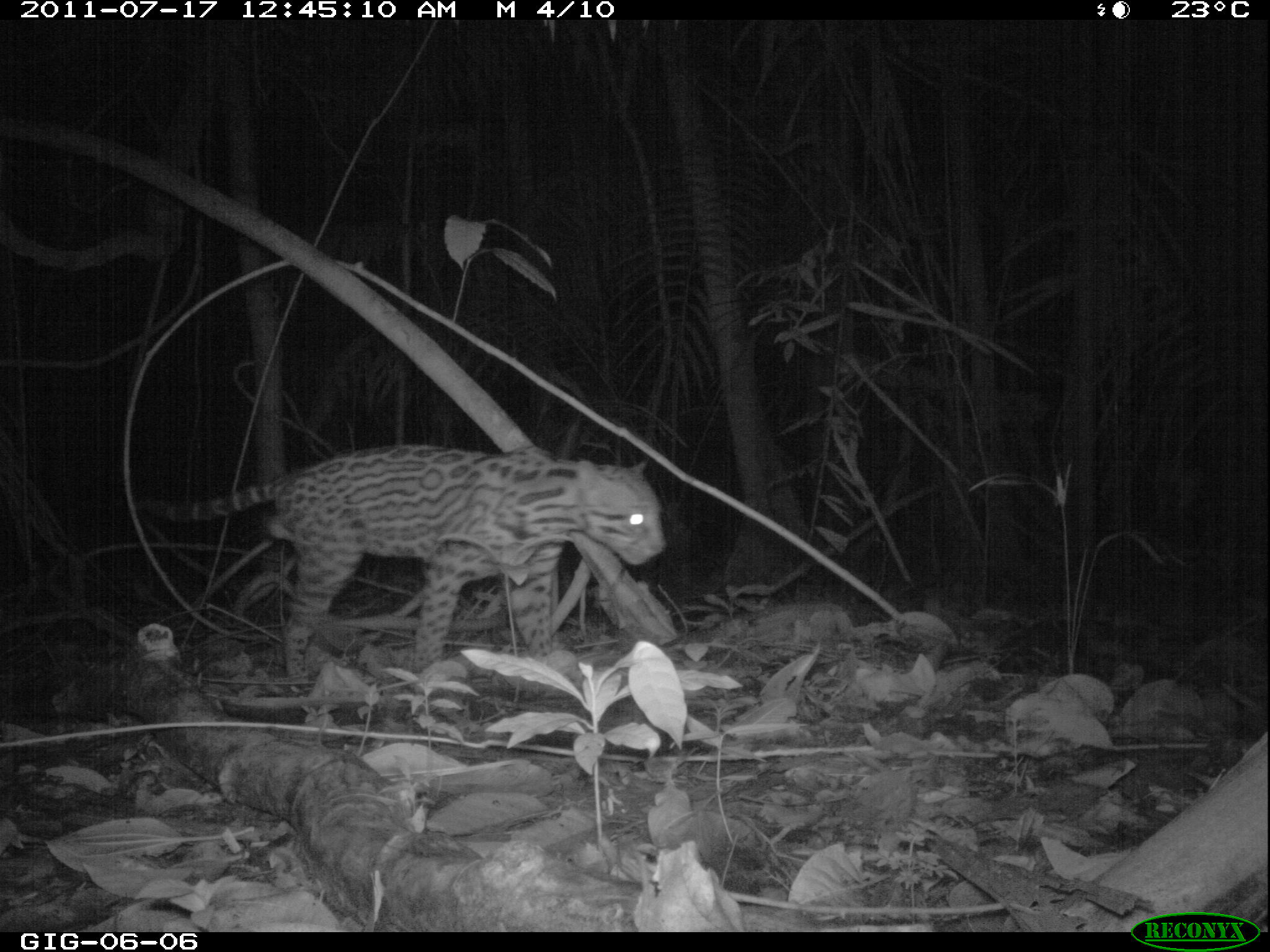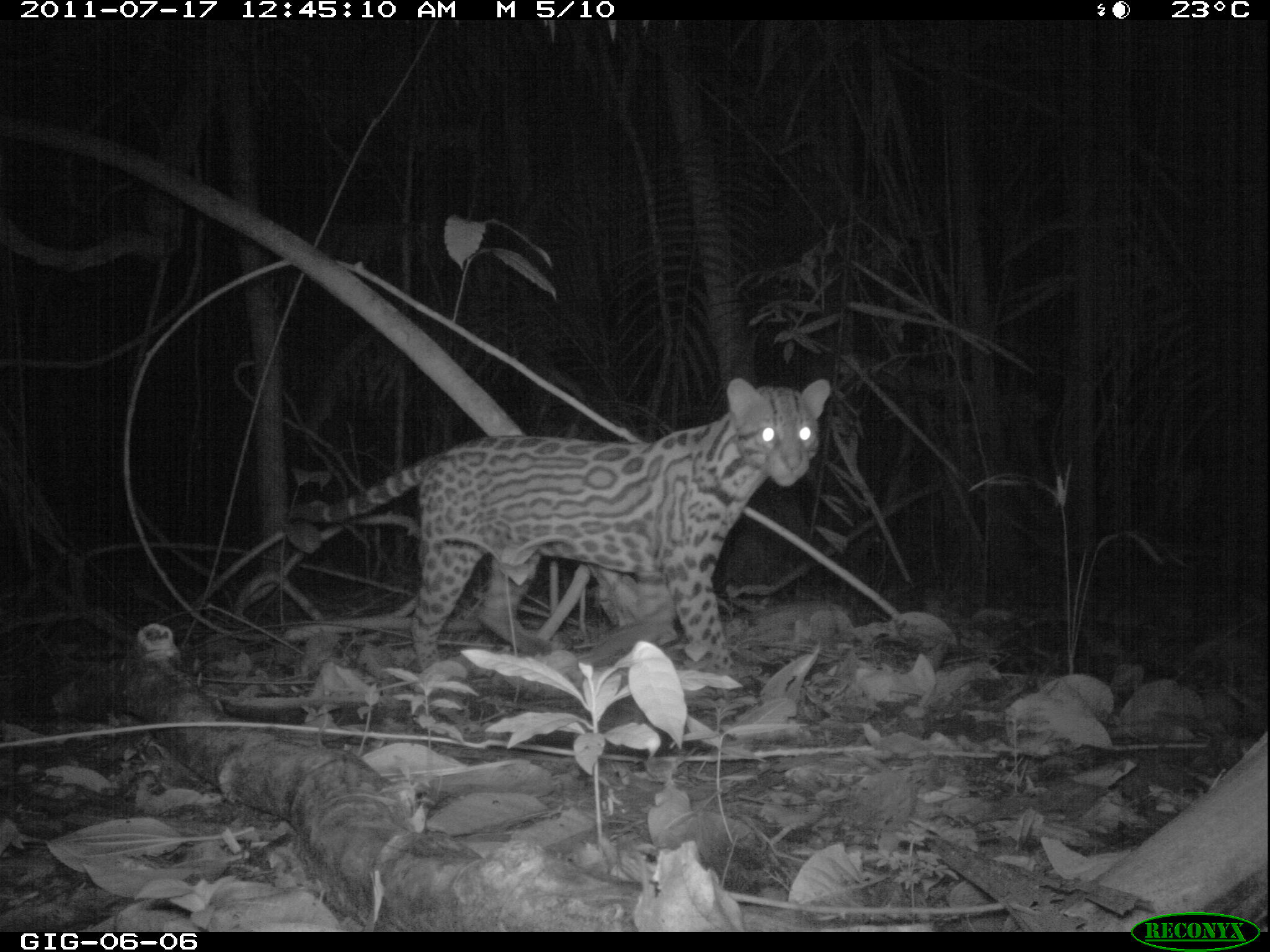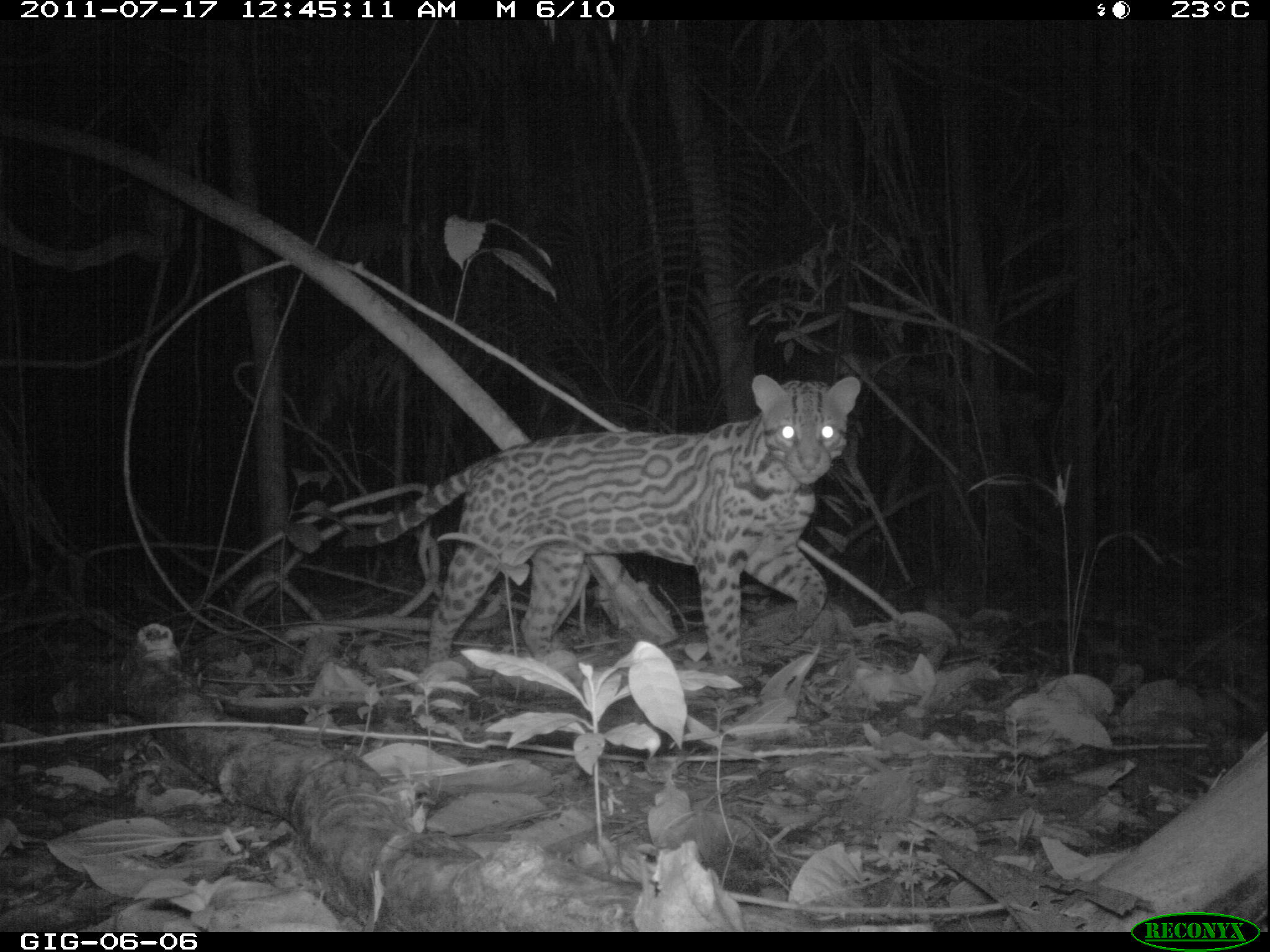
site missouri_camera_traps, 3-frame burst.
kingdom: Animalia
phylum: Chordata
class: Mammalia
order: Carnivora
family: Felidae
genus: Leopardus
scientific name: Leopardus pardalis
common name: ocelot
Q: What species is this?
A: Ocelot (Leopardus pardalis).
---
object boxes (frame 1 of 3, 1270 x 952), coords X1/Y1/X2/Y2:
ocelot: 130/438/677/682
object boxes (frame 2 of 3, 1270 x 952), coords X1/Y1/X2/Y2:
ocelot: 282/372/832/673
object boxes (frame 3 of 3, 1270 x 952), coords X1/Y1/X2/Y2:
ocelot: 360/369/864/692